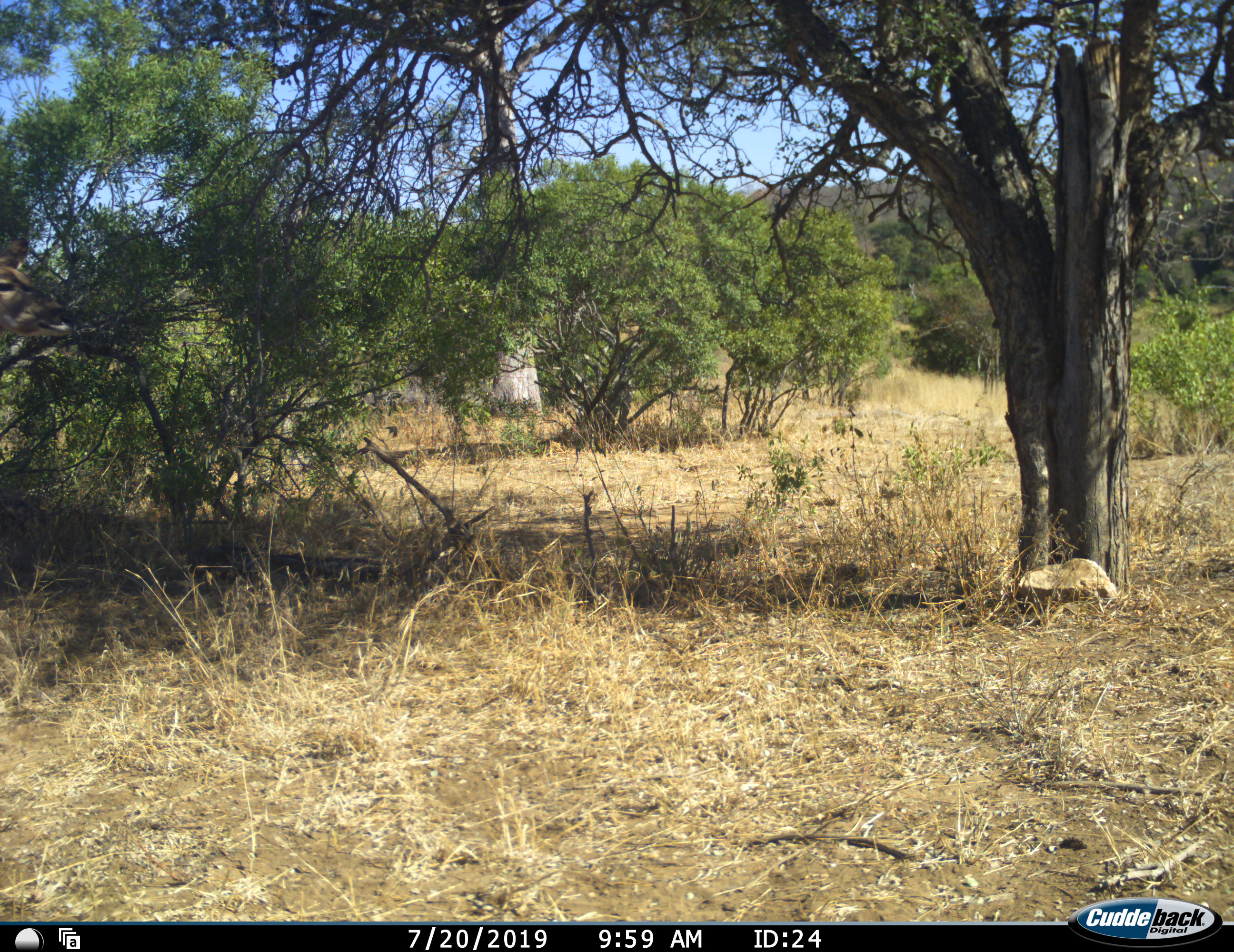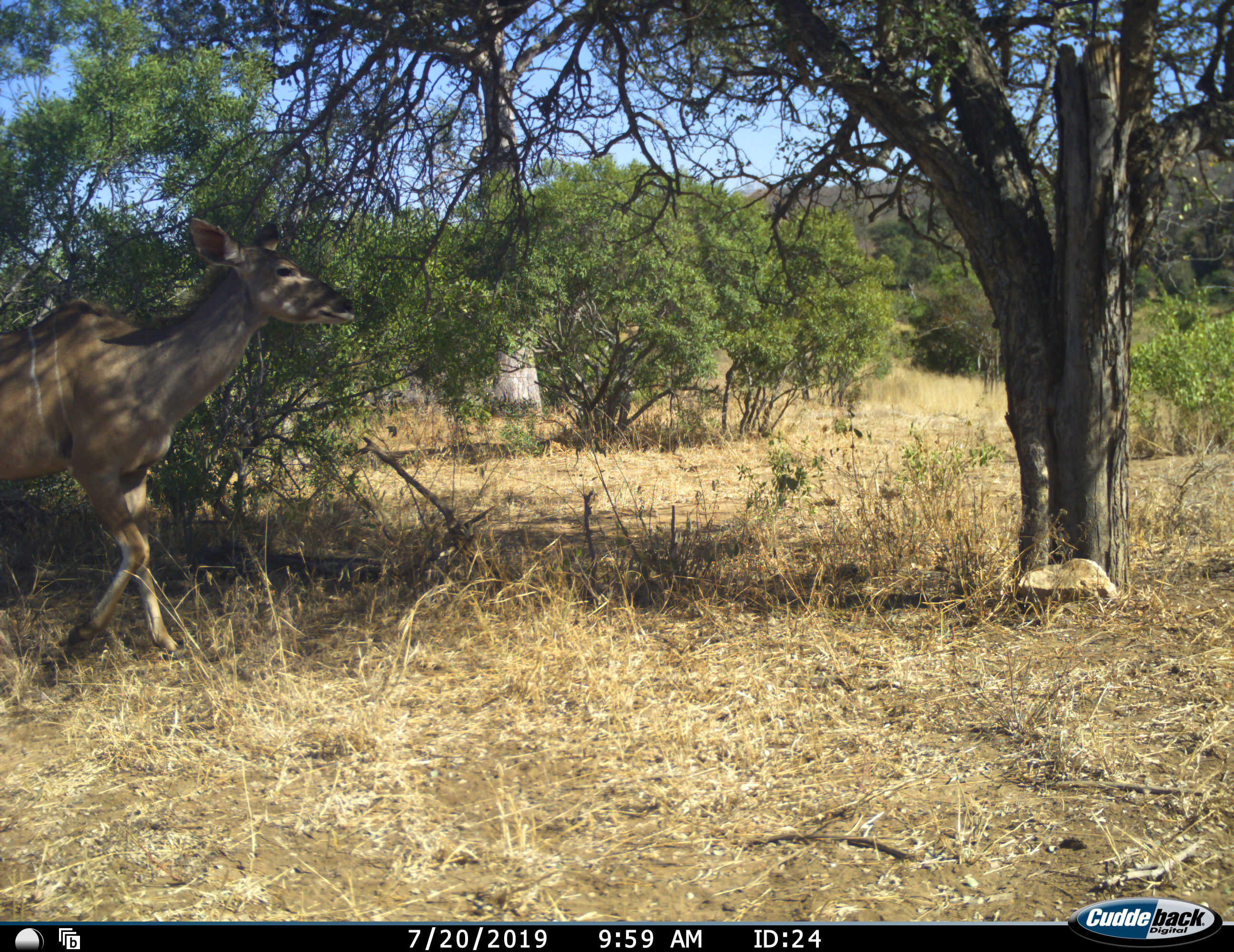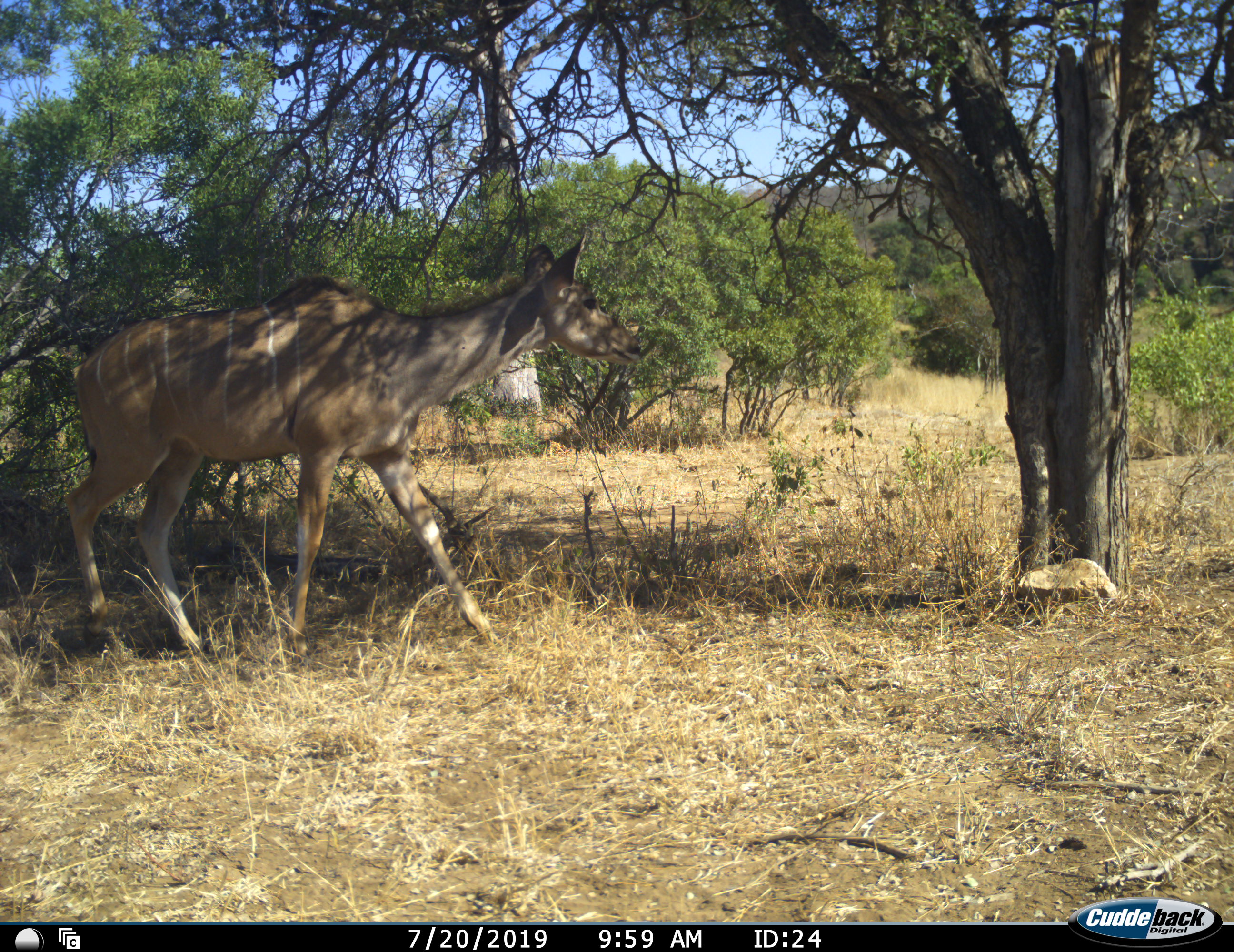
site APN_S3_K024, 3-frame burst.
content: unidentified animal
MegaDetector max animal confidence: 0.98